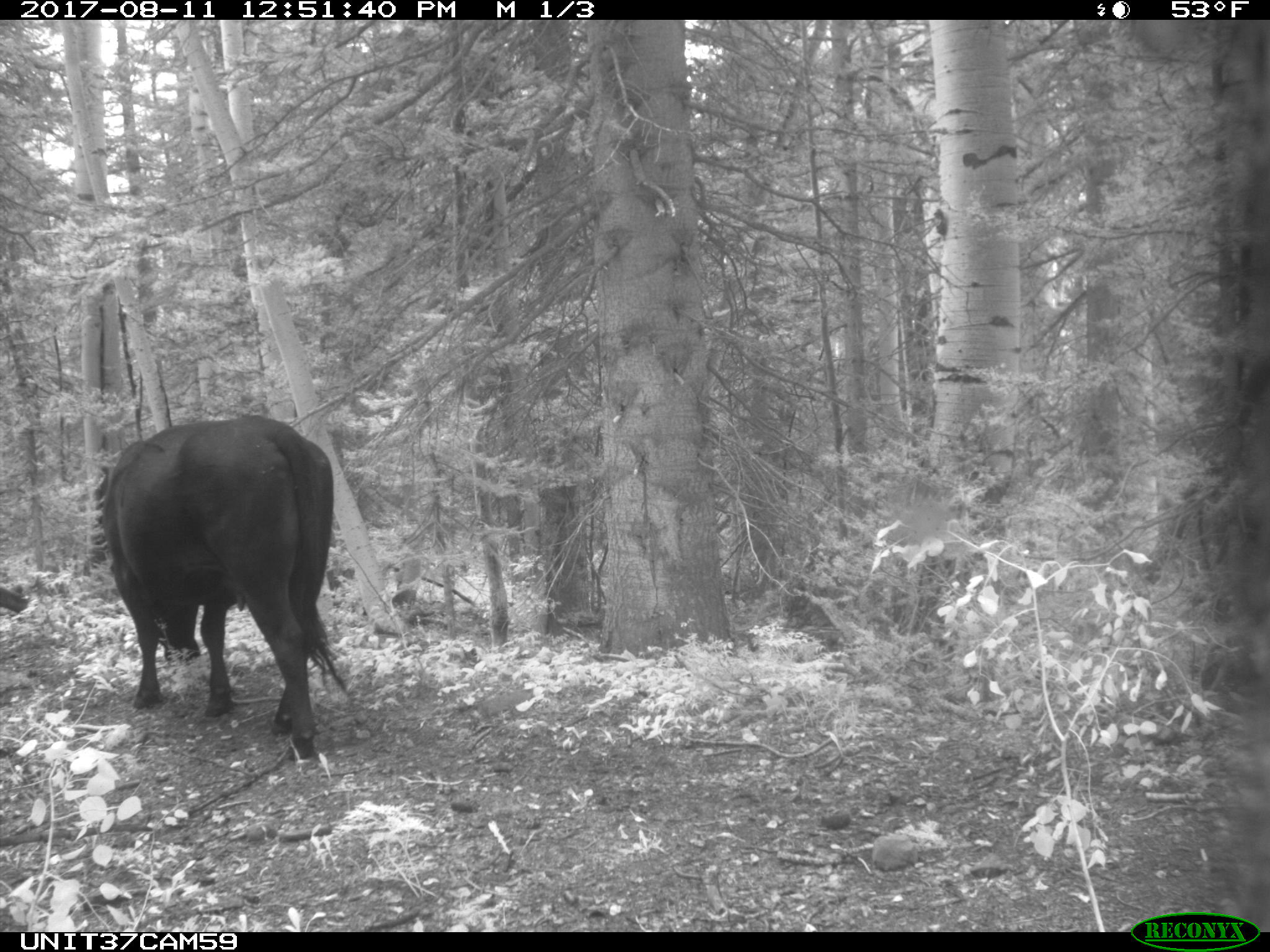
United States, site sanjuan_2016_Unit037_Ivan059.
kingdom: Animalia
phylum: Chordata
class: Mammalia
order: Artiodactyla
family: Bovidae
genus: Bos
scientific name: Bos taurus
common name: domestic cow